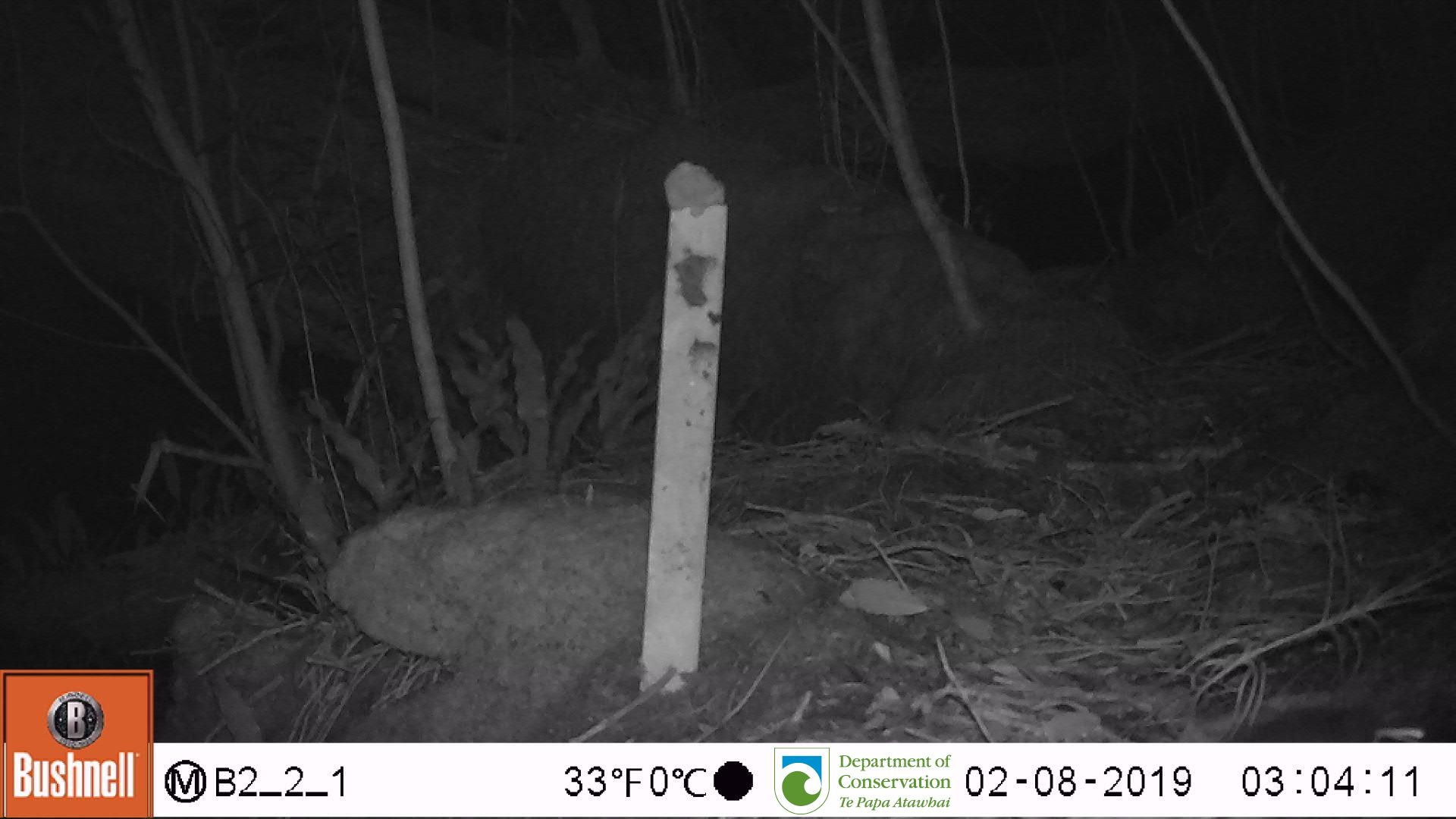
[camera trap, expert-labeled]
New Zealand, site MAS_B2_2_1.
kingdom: Animalia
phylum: Chordata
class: Mammalia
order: Rodentia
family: Muridae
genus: Mus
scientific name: Mus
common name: mouse